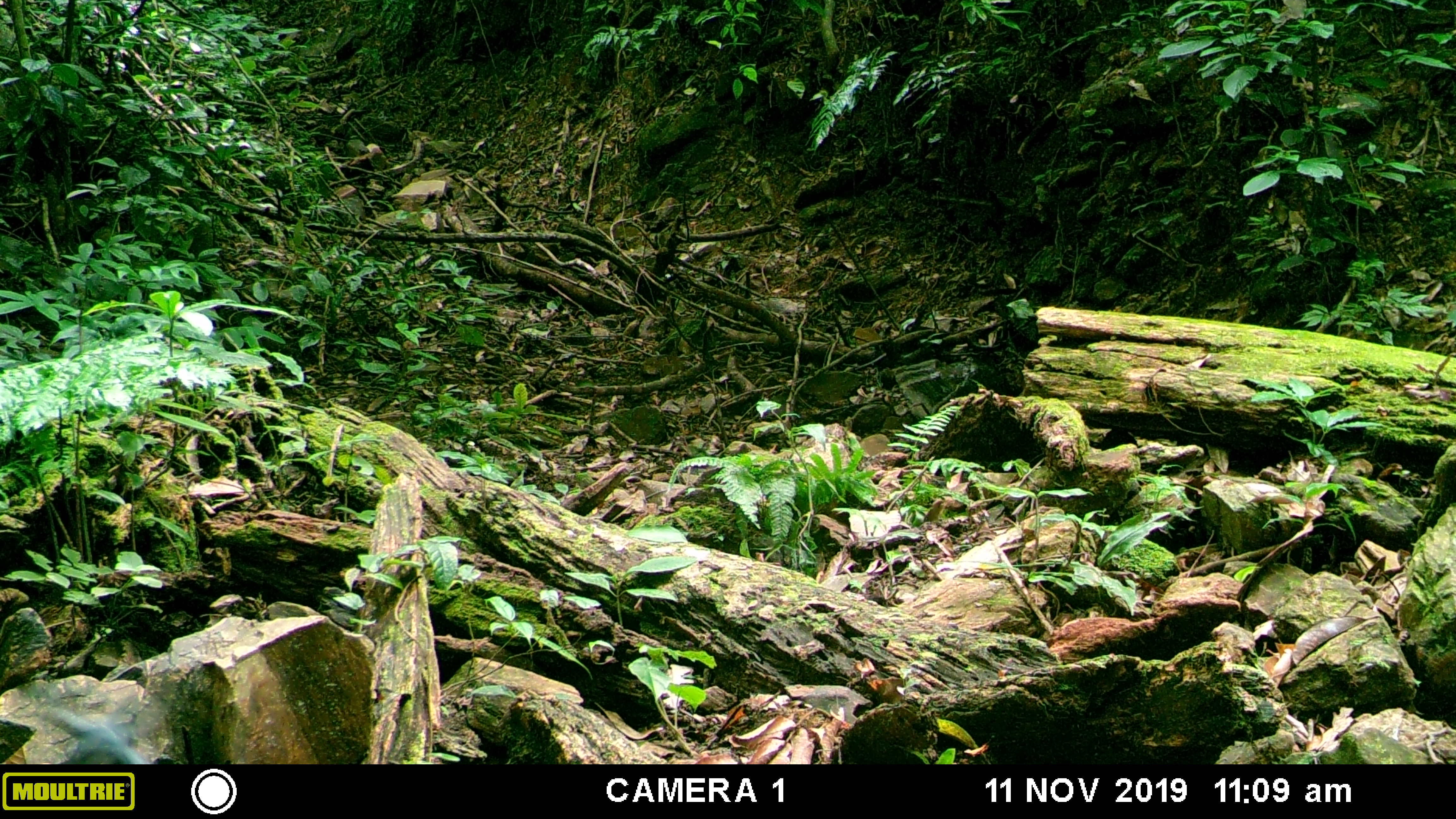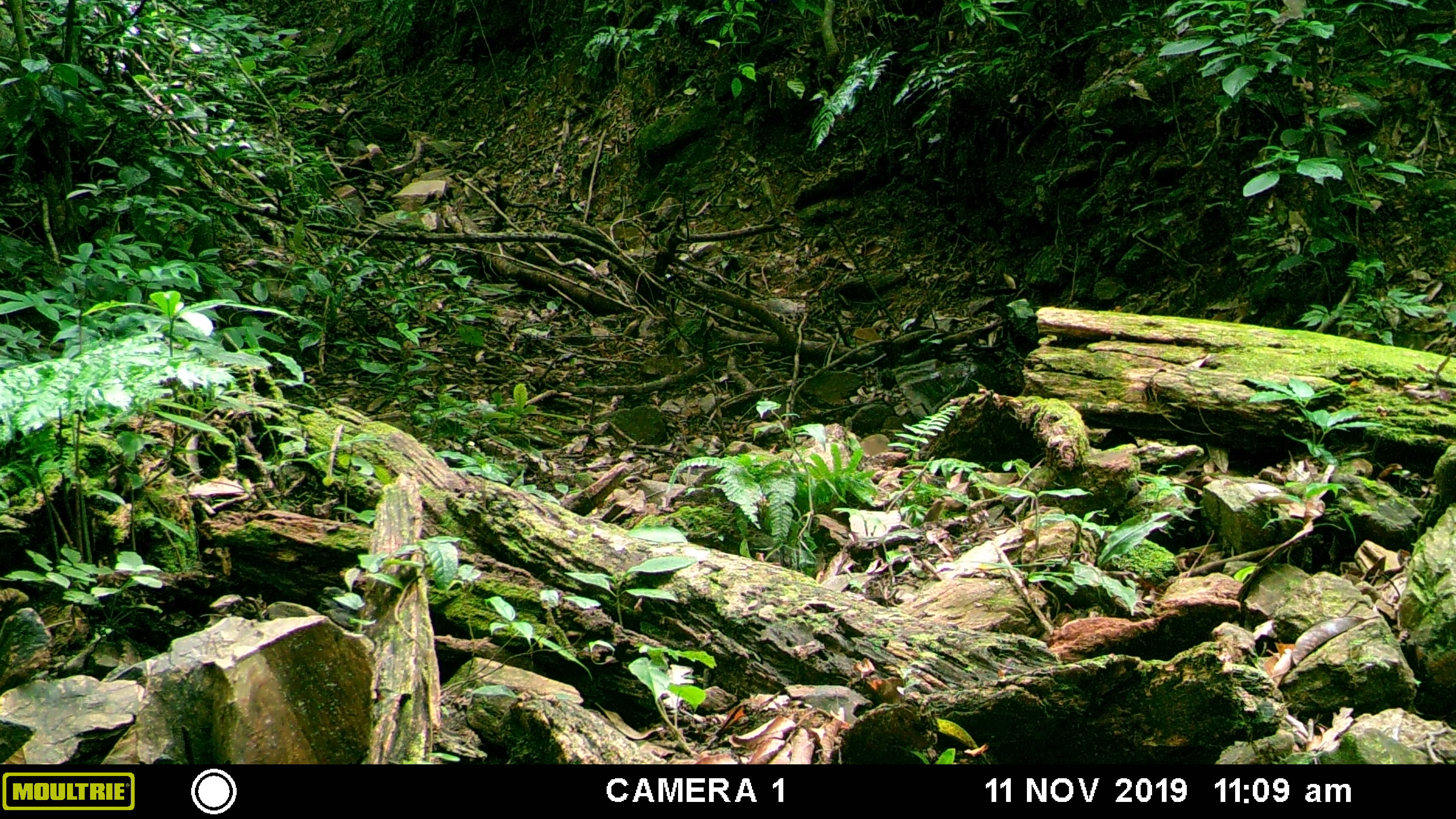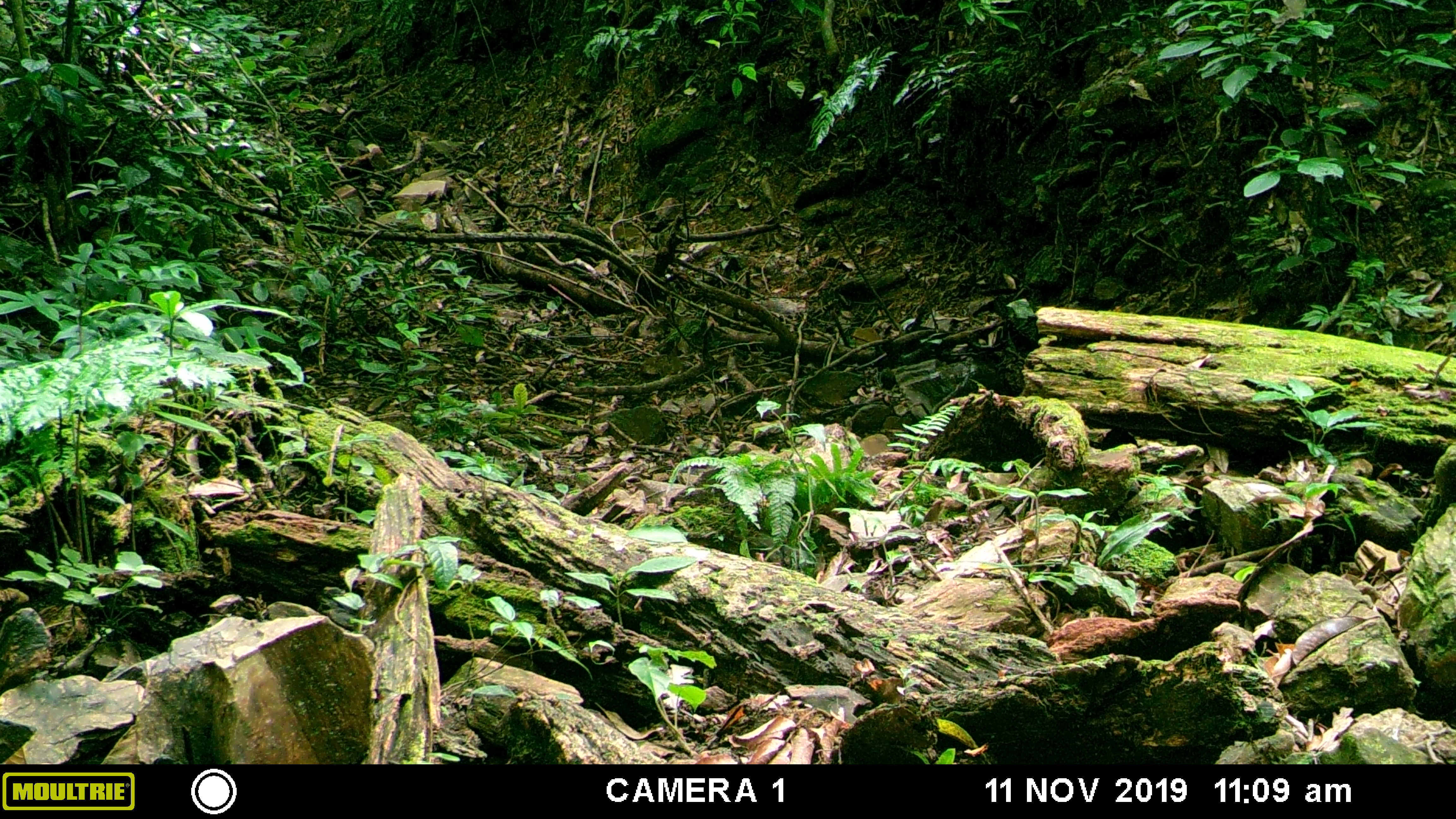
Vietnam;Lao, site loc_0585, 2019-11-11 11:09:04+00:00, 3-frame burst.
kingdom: Animalia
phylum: Chordata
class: Aves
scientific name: Aves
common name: bird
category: unidentified bird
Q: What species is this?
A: Unidentified bird (bird) (Aves).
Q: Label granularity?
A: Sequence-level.